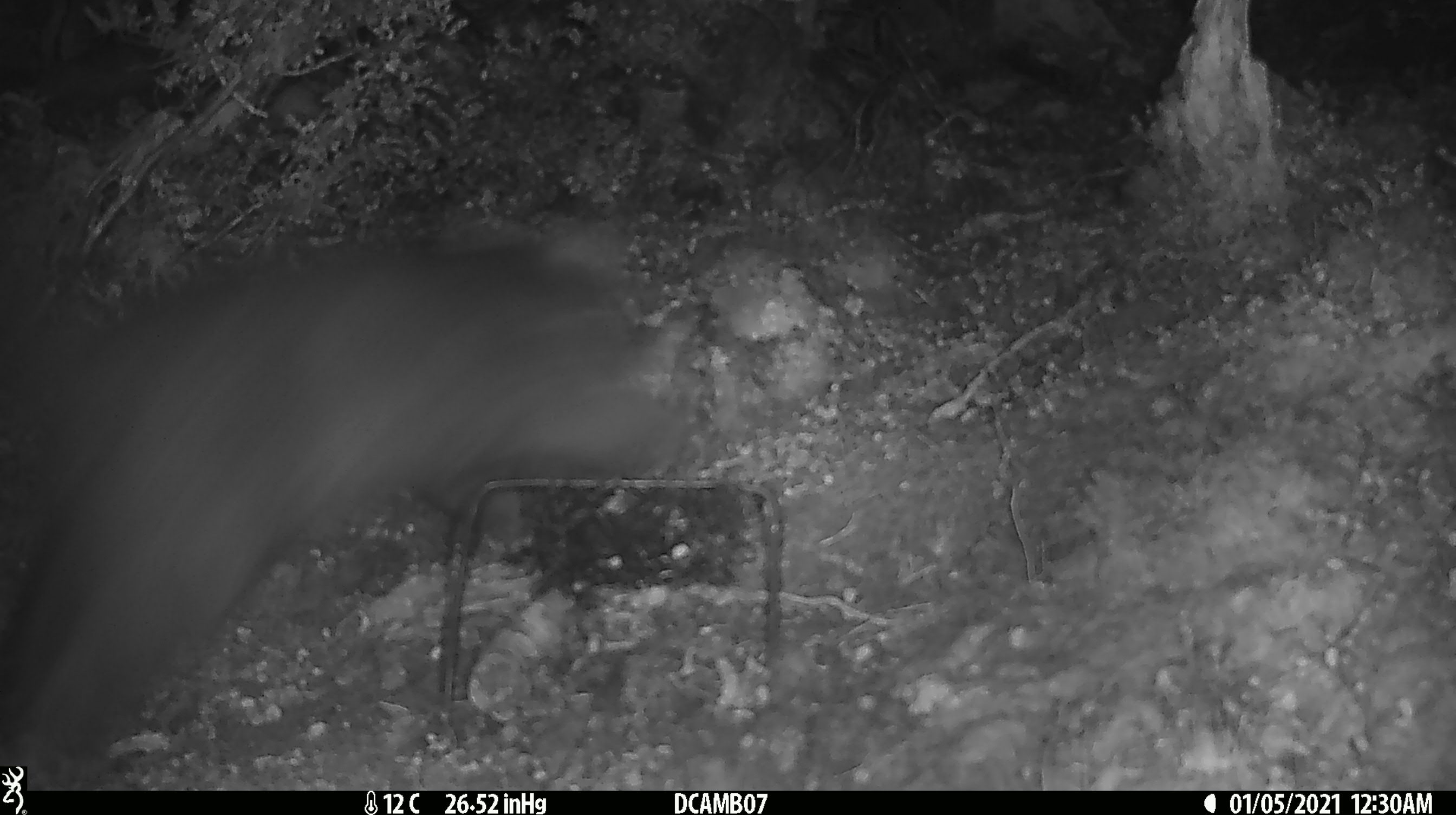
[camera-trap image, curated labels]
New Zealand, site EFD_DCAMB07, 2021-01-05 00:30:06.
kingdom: Animalia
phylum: Chordata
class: Mammalia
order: Diprotodontia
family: Phalangeridae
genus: Trichosurus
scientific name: Trichosurus vulpecula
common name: common brushtail possum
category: possum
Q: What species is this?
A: Possum (common brushtail possum) (Trichosurus vulpecula).